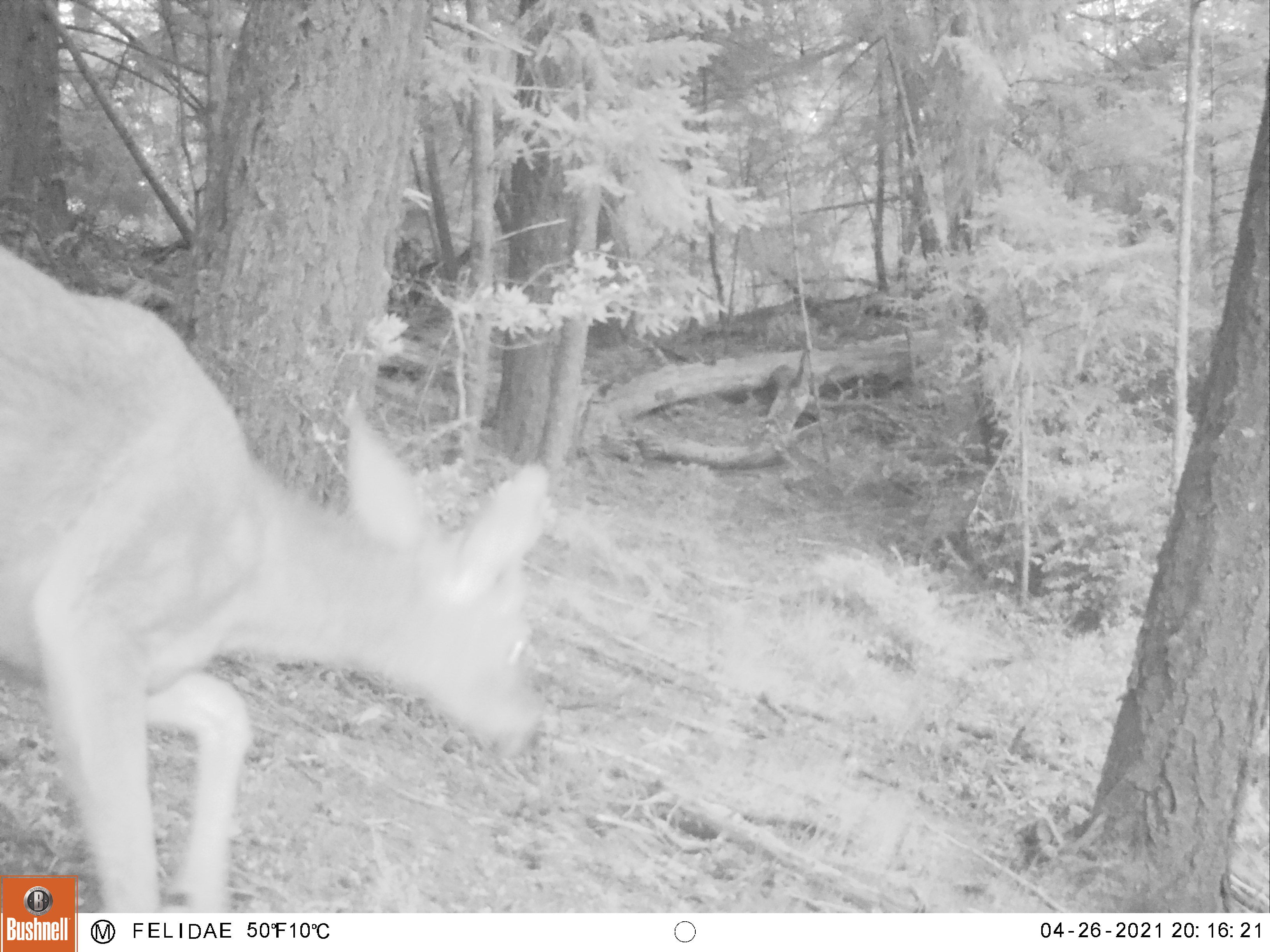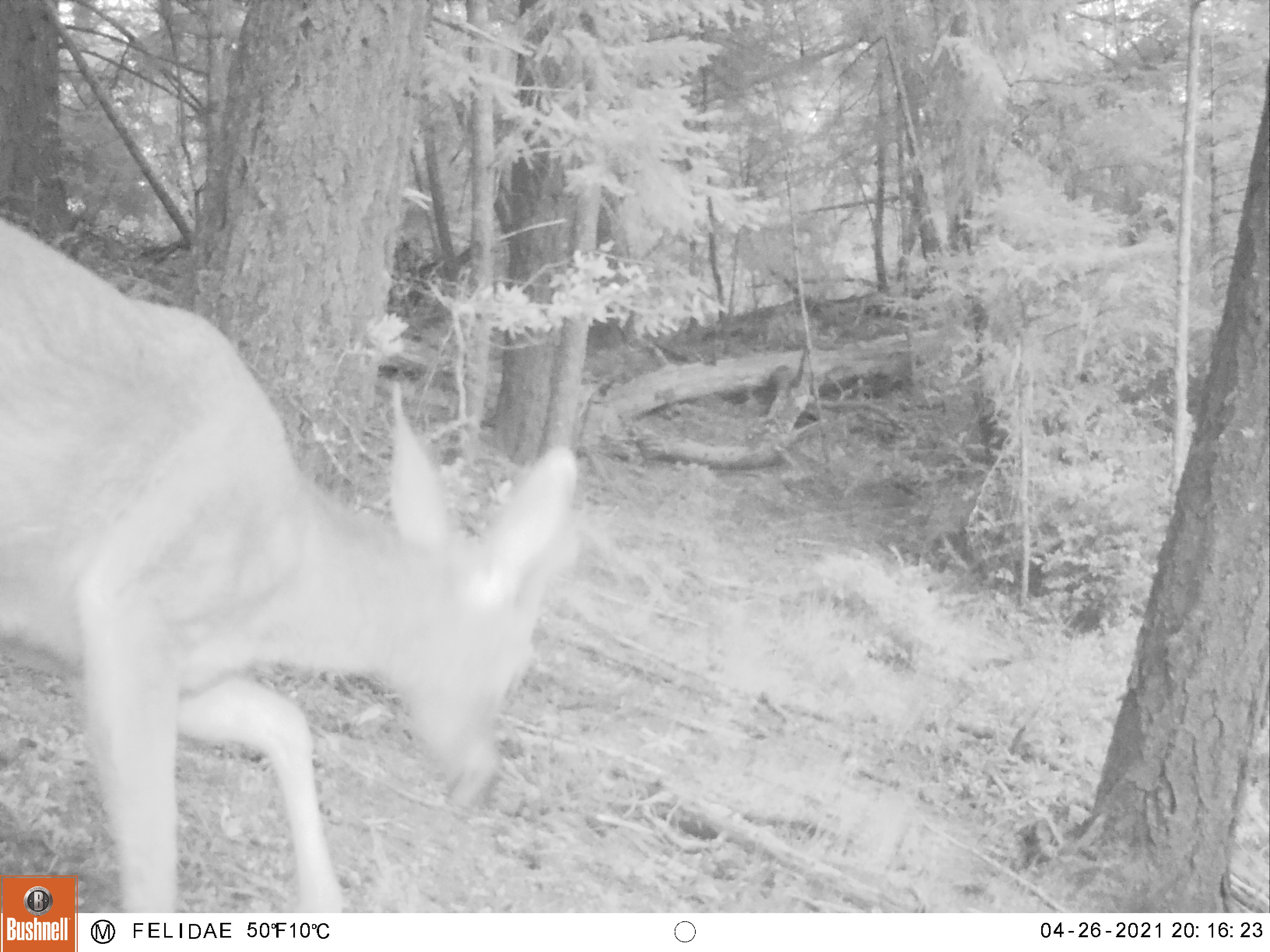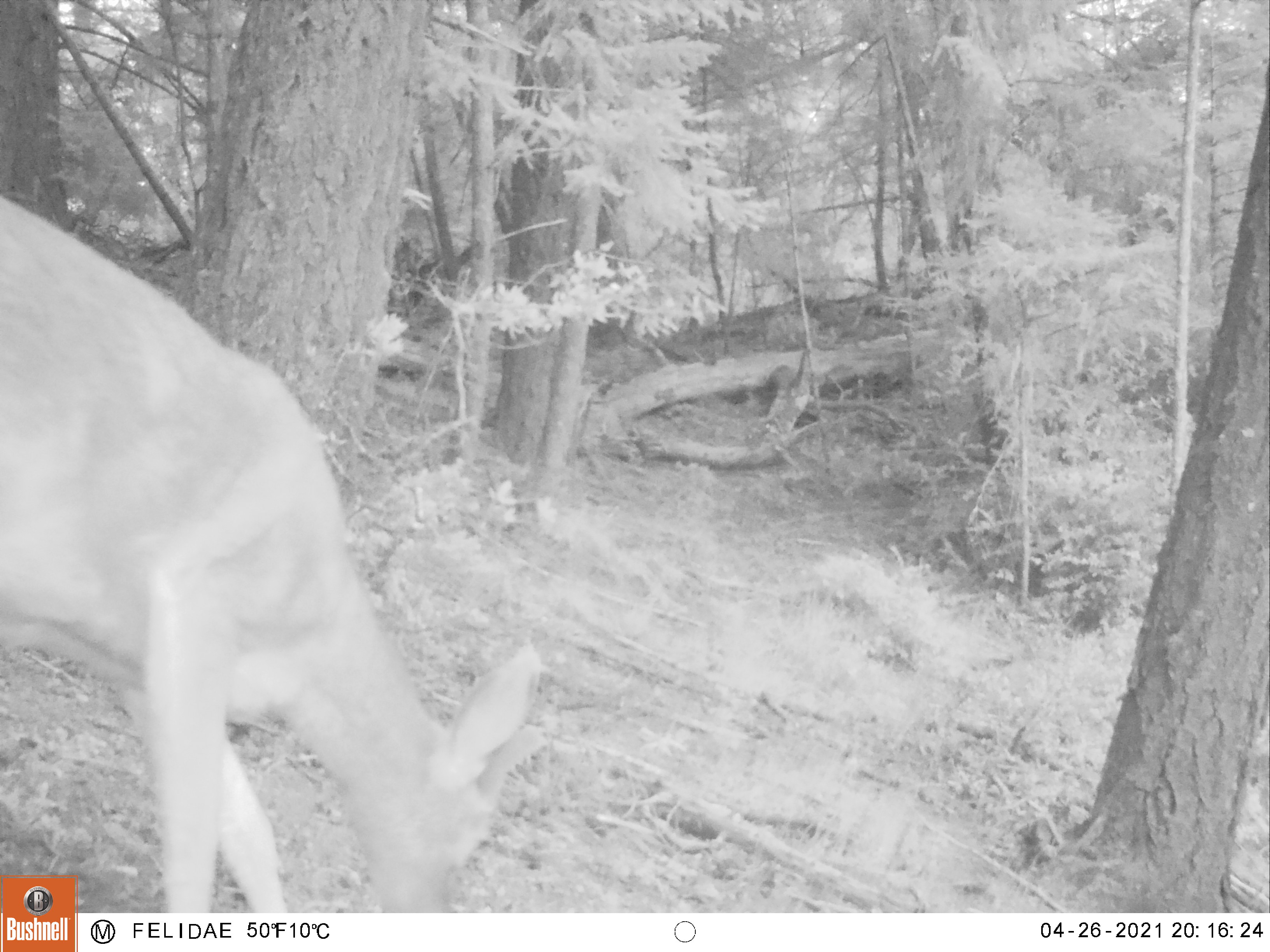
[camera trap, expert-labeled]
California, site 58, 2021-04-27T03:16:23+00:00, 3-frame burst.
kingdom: Animalia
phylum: Chordata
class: Mammalia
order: Artiodactyla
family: Cervidae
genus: Odocoileus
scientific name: Odocoileus hemionus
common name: mule deer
Mule deer (Odocoileus hemionus).